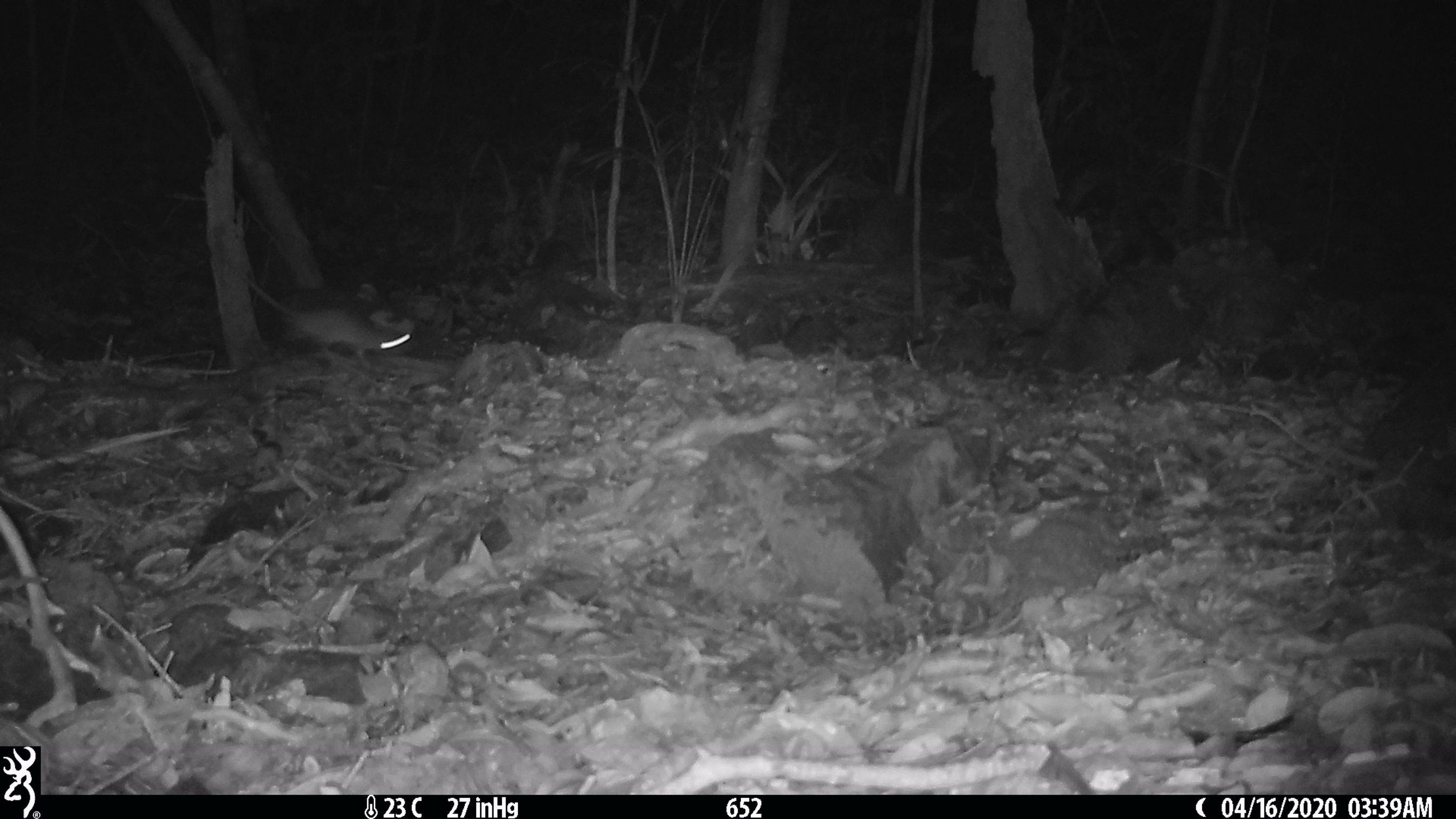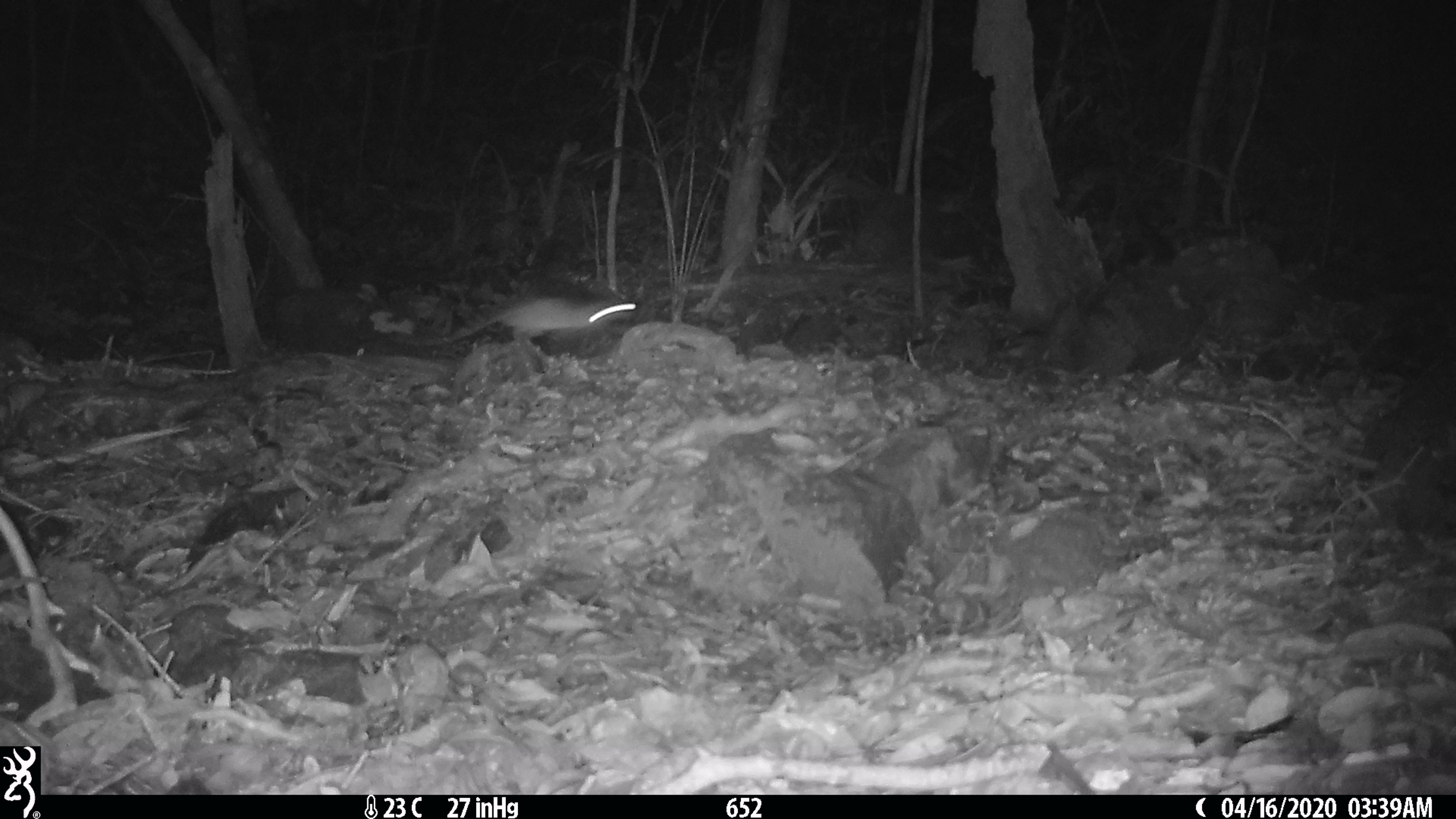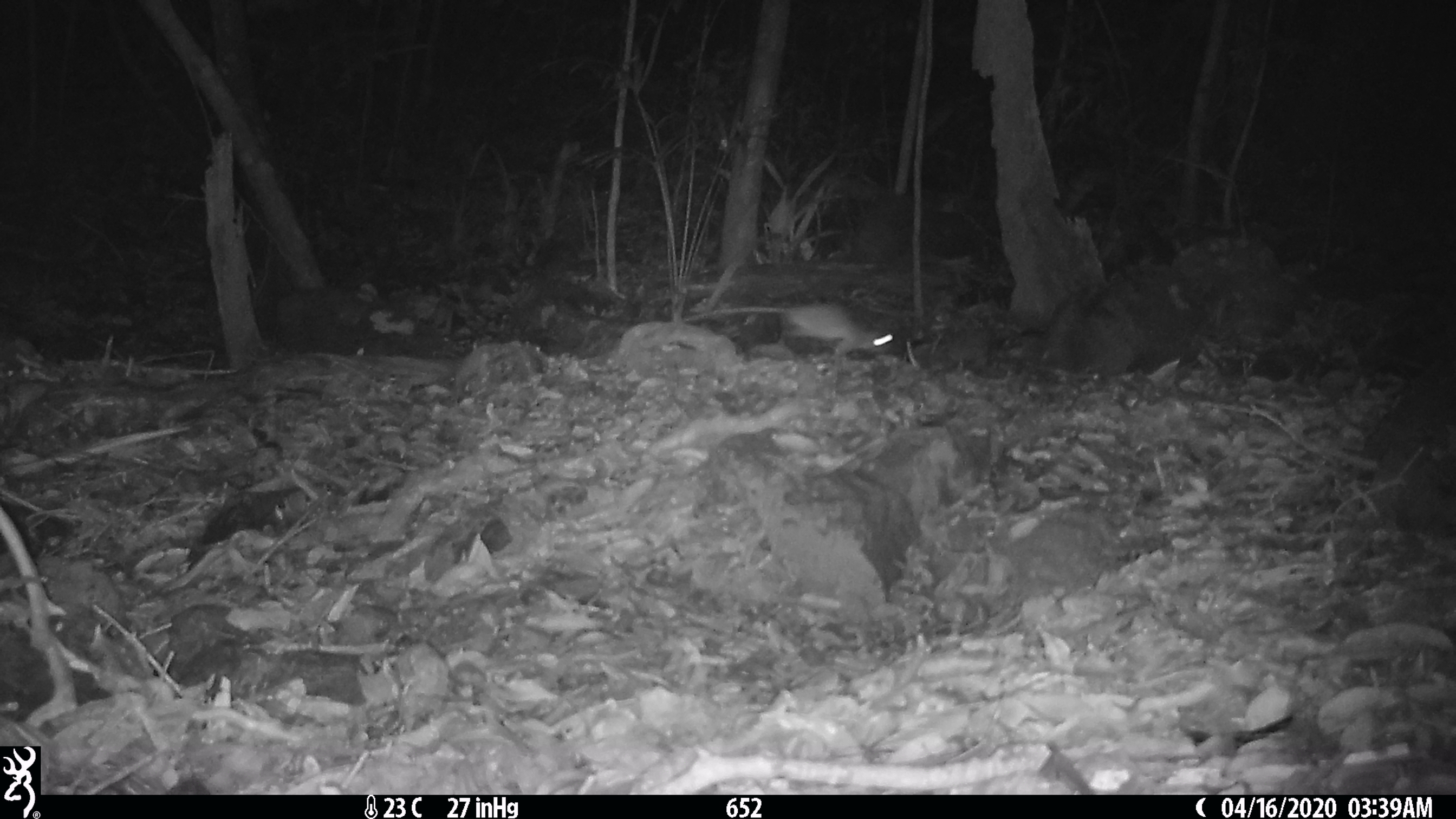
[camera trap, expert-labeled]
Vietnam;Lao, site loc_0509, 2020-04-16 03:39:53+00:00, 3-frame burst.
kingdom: Animalia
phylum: Chordata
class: Mammalia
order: Rodentia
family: Muridae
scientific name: Muridae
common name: old-world mice and rats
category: unidentified murid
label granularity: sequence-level